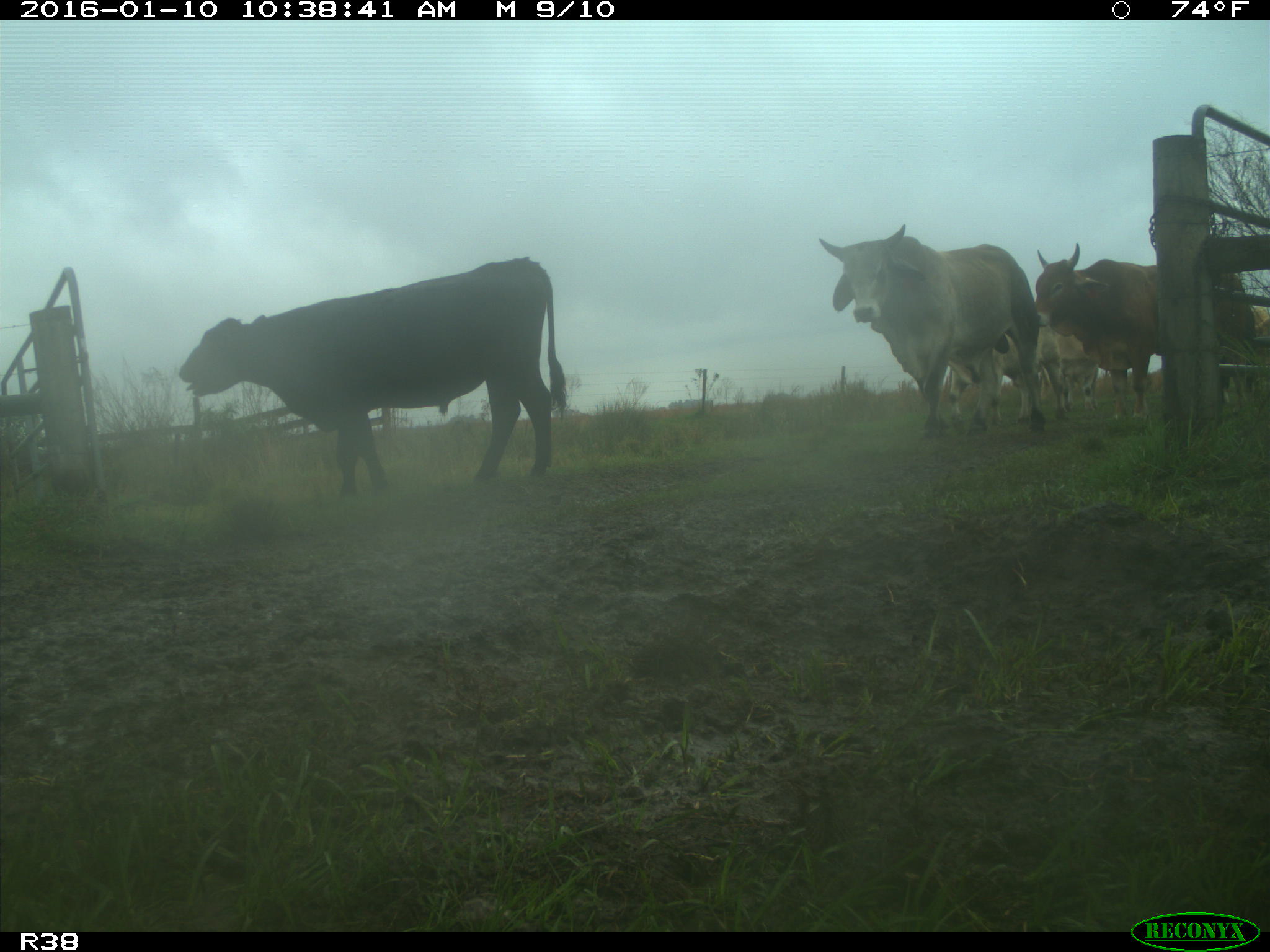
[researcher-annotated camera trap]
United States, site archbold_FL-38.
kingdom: Animalia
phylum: Chordata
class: Mammalia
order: Artiodactyla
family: Bovidae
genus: Bos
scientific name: Bos taurus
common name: domestic cow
Bos taurus (domestic cow).